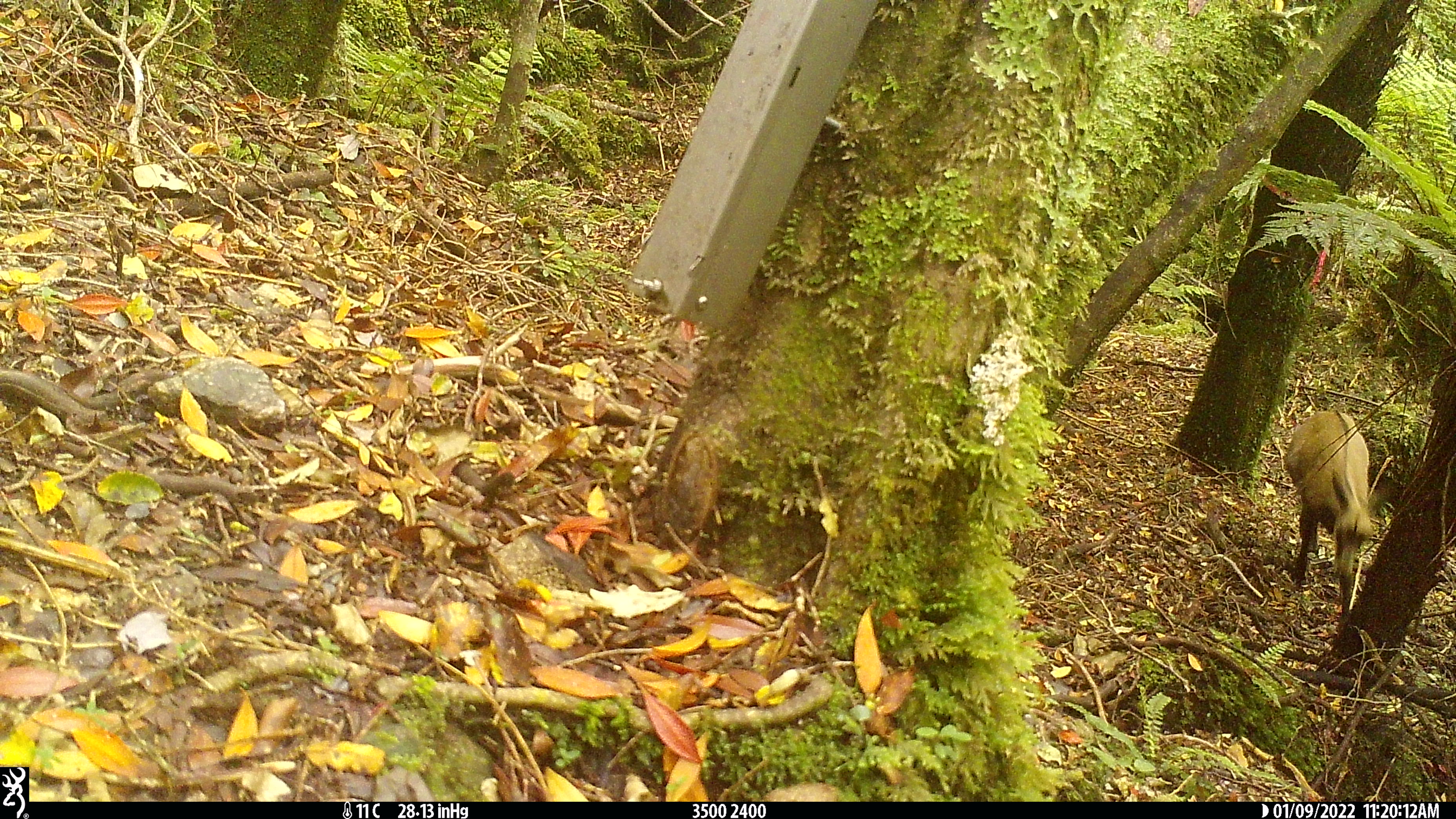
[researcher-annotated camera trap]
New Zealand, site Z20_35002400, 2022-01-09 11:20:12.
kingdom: Animalia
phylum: Chordata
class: Mammalia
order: Artiodactyla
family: Bovidae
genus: Rupicapra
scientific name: Rupicapra rupicapra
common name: alpine chamois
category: chamois